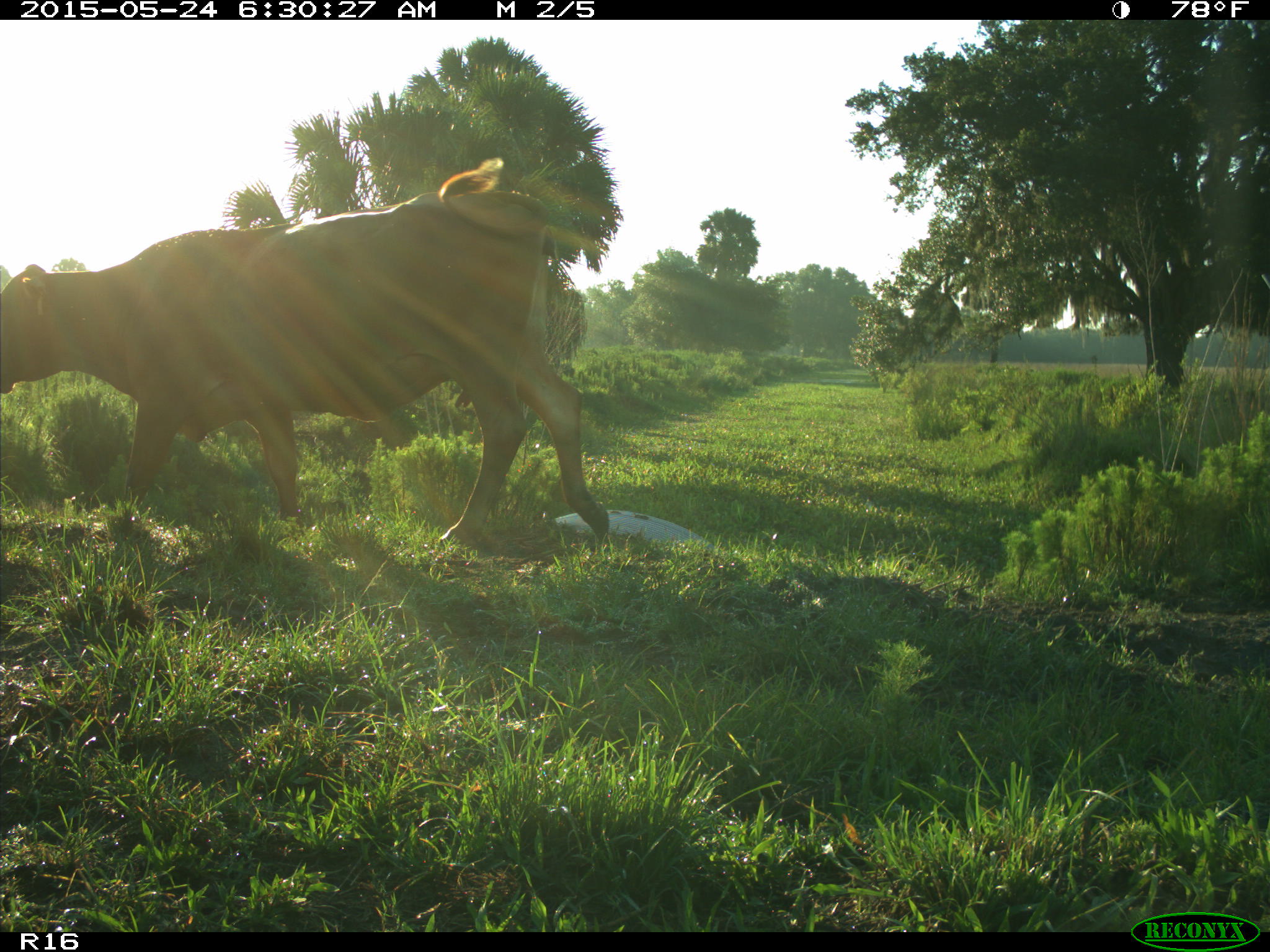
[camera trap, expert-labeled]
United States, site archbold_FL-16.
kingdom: Animalia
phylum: Chordata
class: Mammalia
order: Artiodactyla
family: Bovidae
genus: Bos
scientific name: Bos taurus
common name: domestic cow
Bos taurus (domestic cow).